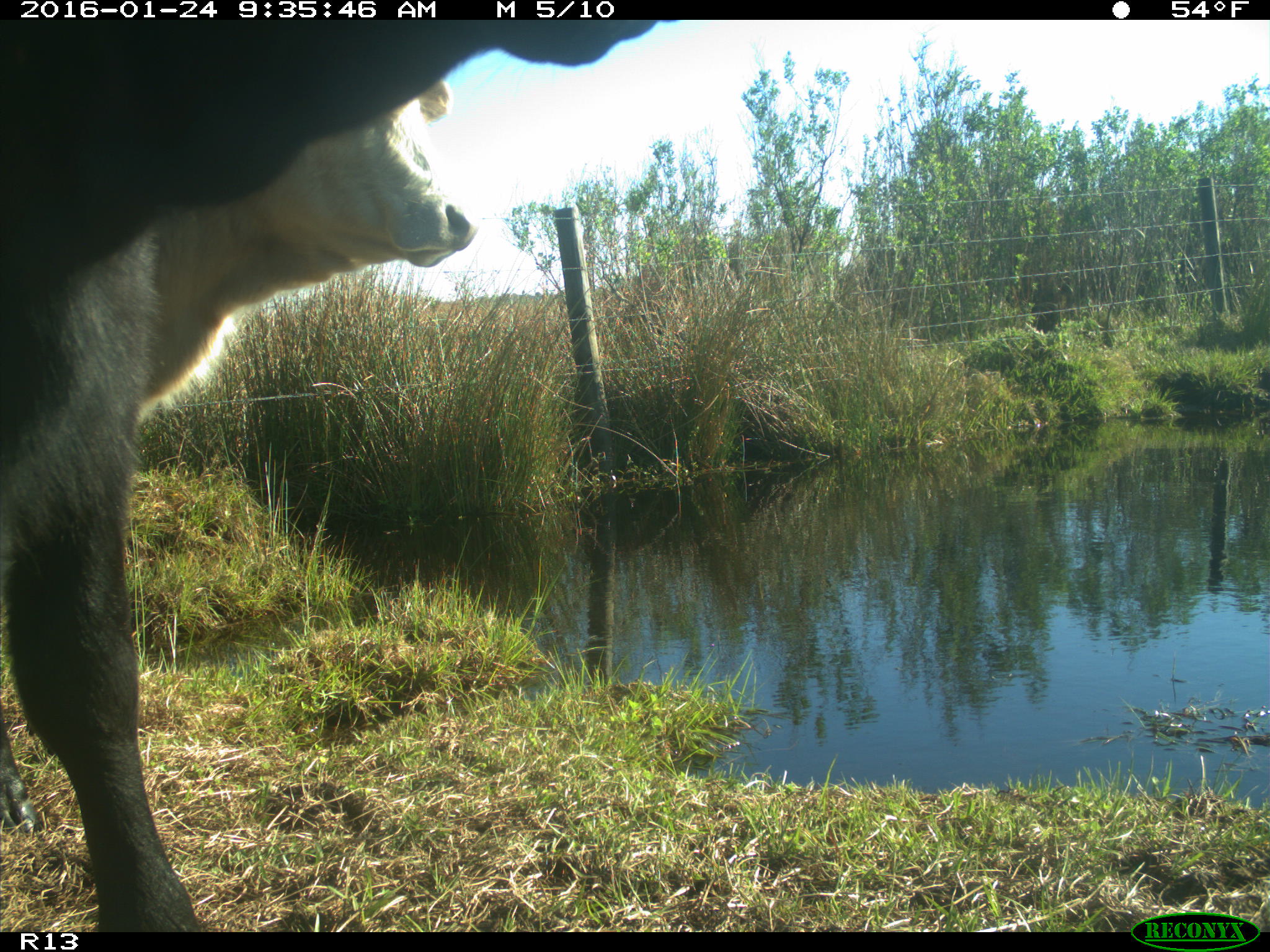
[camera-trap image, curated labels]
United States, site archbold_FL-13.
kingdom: Animalia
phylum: Chordata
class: Mammalia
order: Artiodactyla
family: Bovidae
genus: Bos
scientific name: Bos taurus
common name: domestic cow